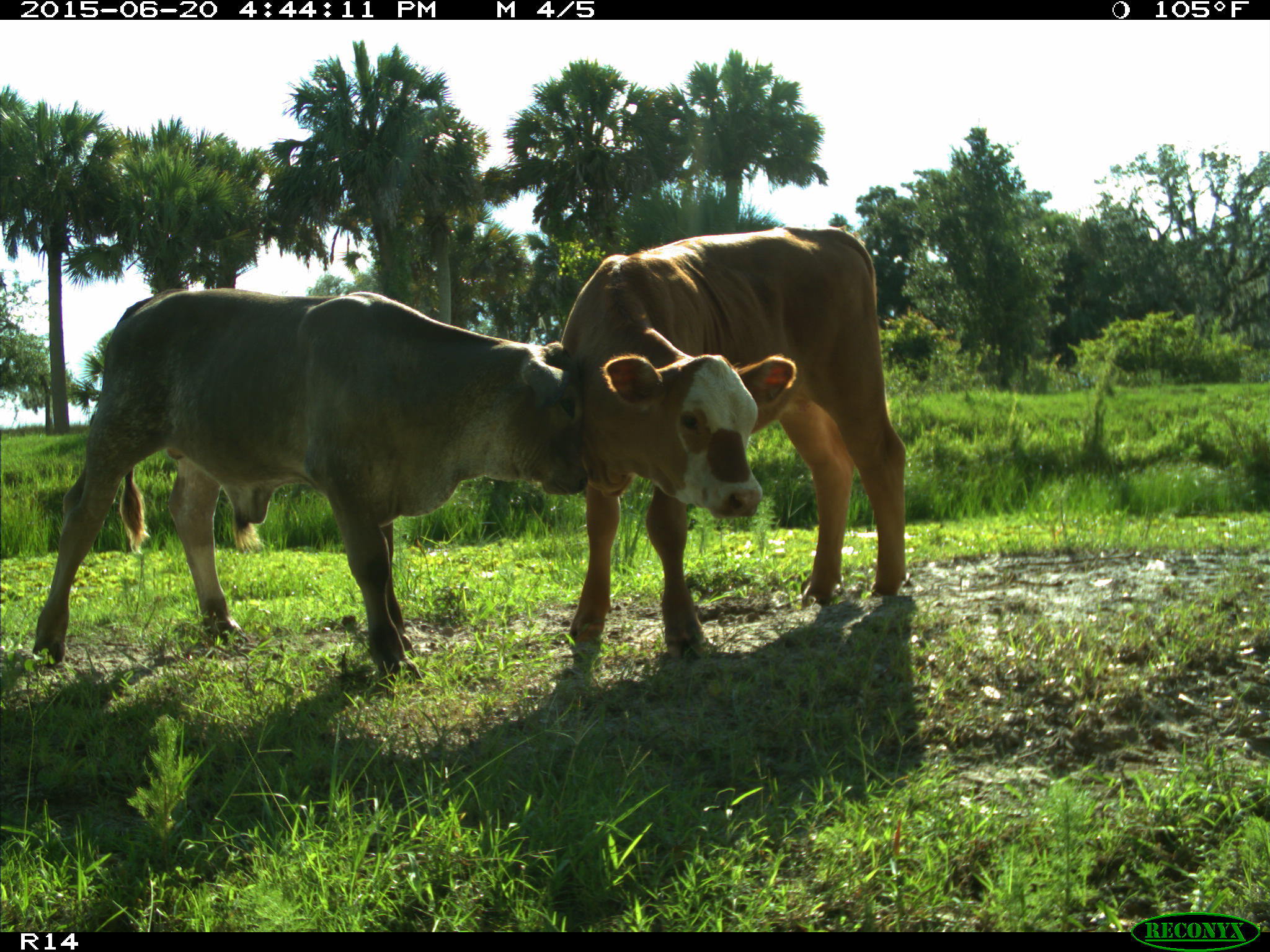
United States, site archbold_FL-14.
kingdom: Animalia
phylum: Chordata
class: Mammalia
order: Artiodactyla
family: Bovidae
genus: Bos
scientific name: Bos taurus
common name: domestic cow